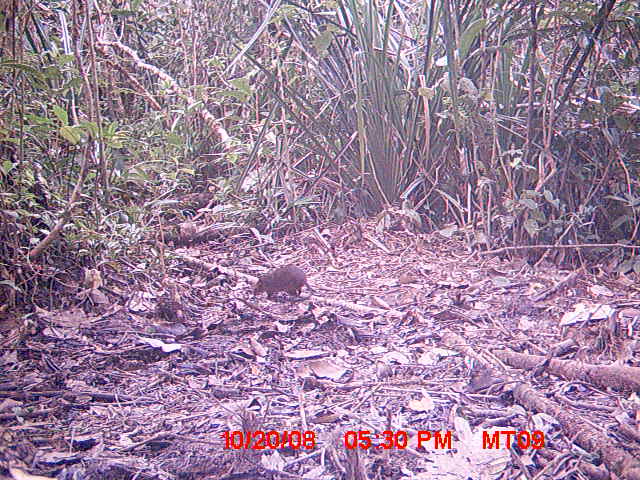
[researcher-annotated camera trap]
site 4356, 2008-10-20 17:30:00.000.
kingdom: Animalia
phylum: Chordata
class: Aves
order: Cuculiformes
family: Cuculidae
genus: Coua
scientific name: Coua serriana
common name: red-breasted coua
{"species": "Coua serriana (red-breasted coua)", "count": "1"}